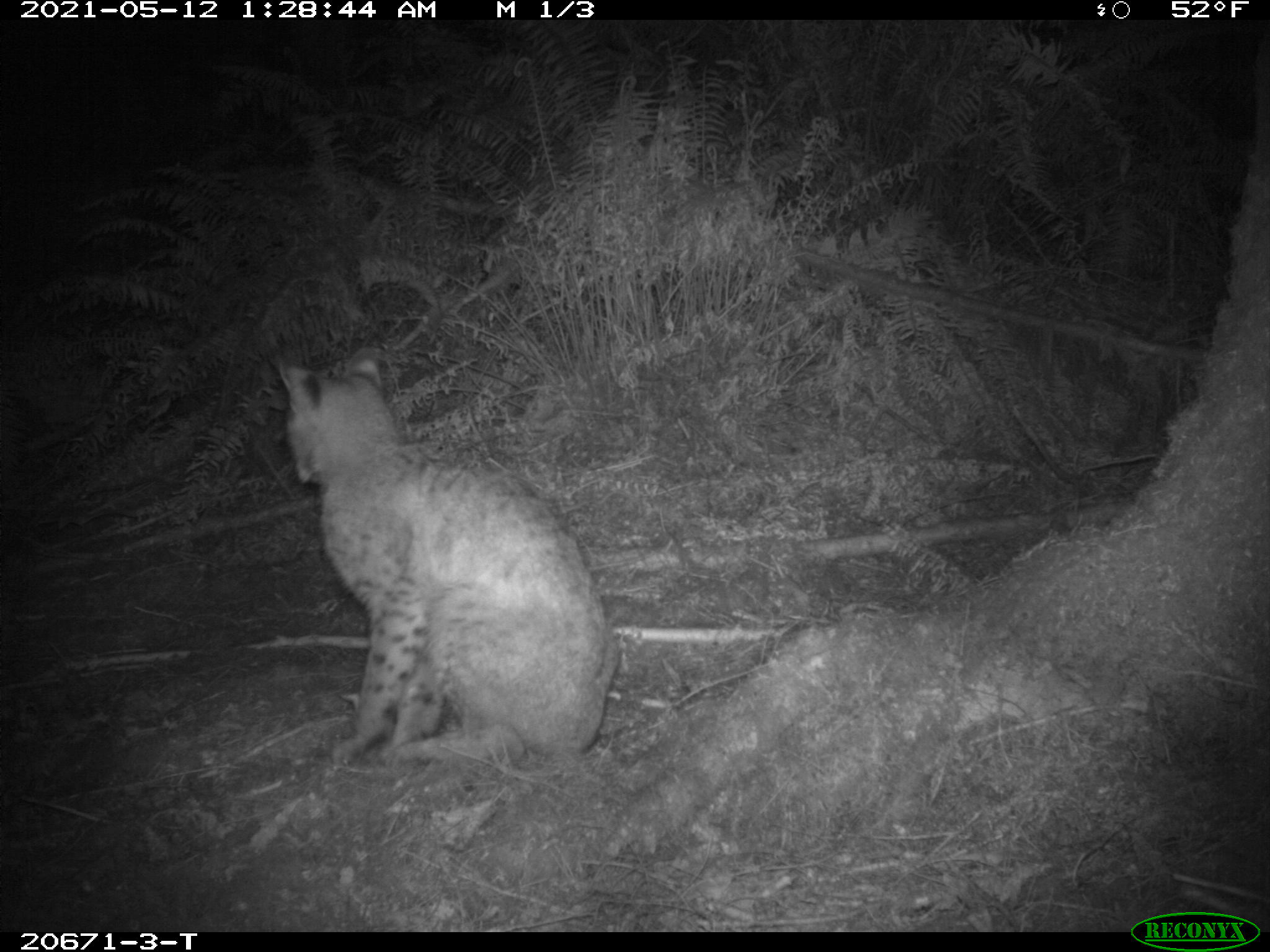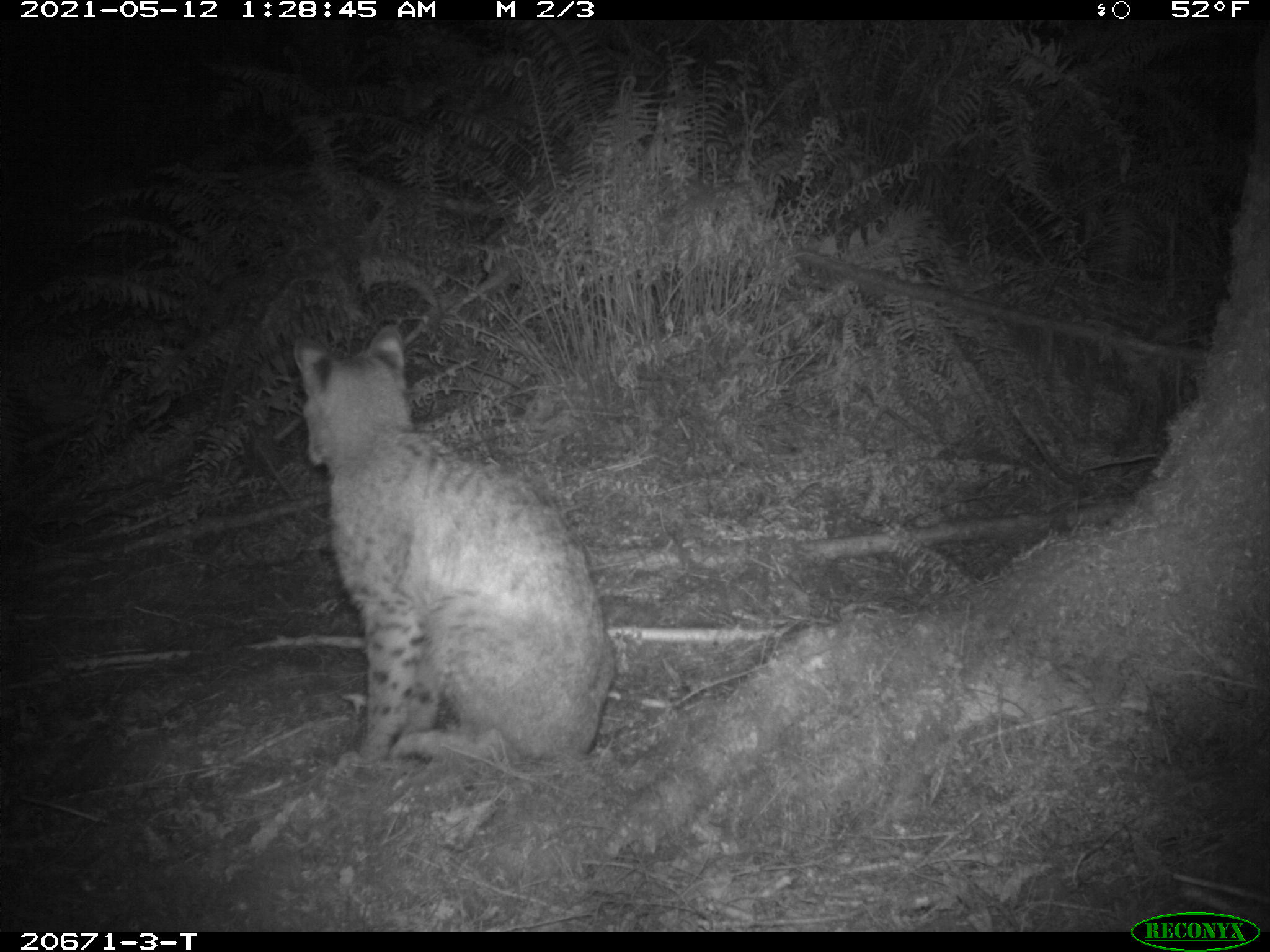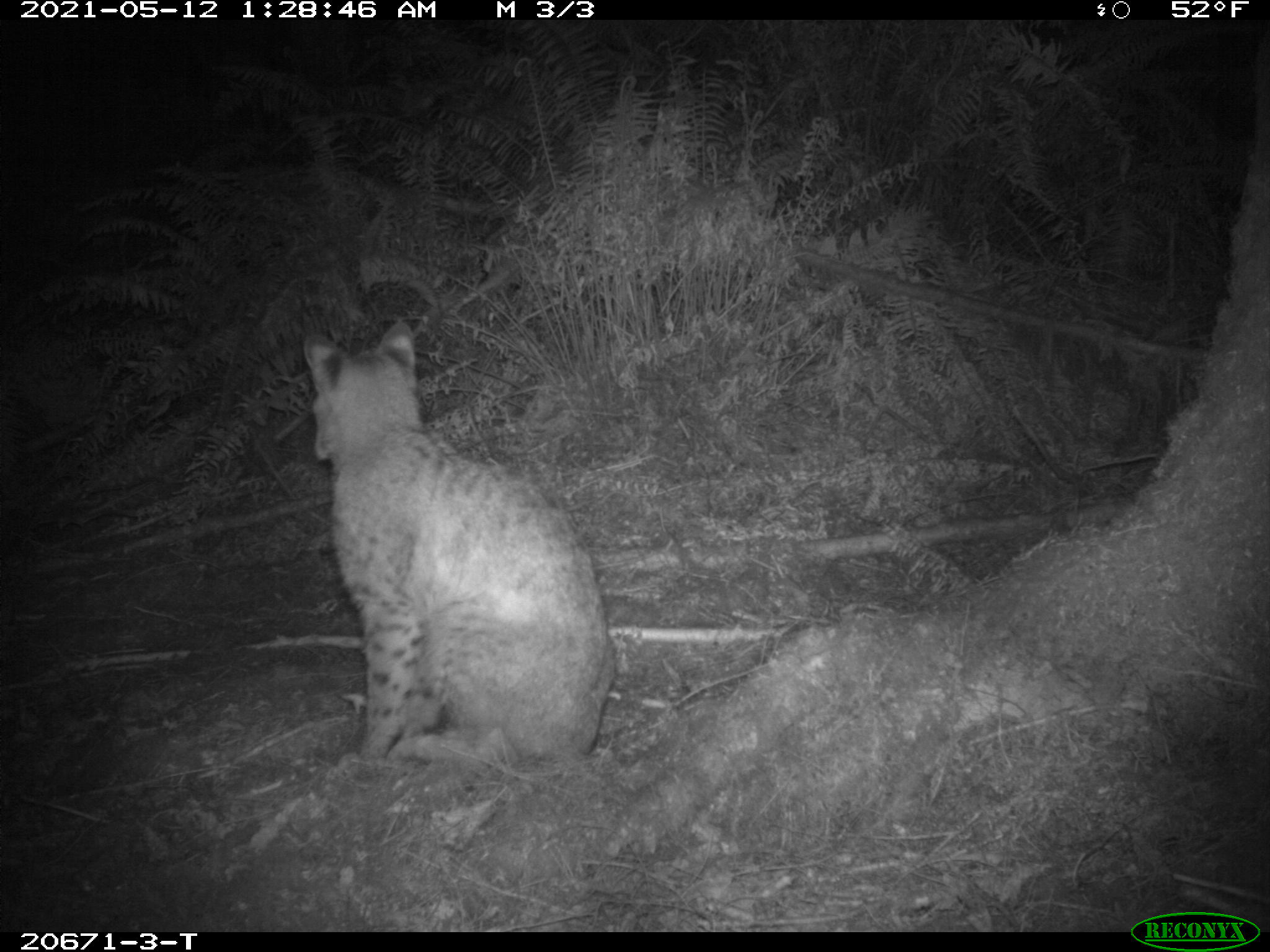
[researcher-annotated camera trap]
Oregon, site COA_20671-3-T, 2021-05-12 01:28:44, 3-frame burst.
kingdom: Animalia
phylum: Chordata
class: Mammalia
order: Carnivora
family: Felidae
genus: Lynx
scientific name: Lynx rufus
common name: bobcat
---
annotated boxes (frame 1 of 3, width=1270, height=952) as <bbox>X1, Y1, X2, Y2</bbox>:
bobcat: <bbox>252, 330, 637, 785</bbox>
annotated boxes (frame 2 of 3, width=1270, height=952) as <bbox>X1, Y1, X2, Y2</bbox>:
bobcat: <bbox>277, 312, 628, 782</bbox>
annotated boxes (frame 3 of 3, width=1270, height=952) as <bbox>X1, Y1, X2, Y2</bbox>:
bobcat: <bbox>275, 302, 637, 780</bbox>